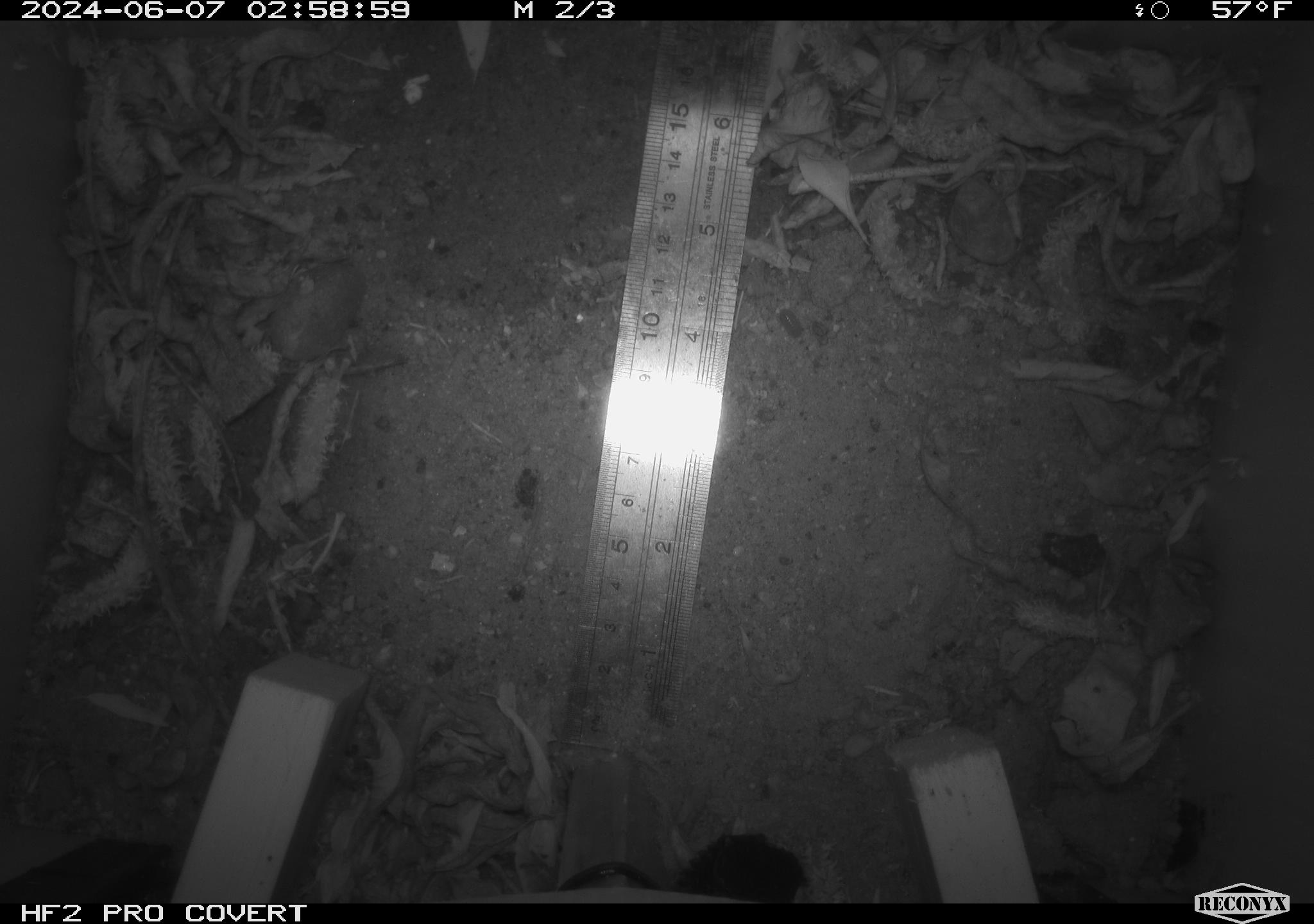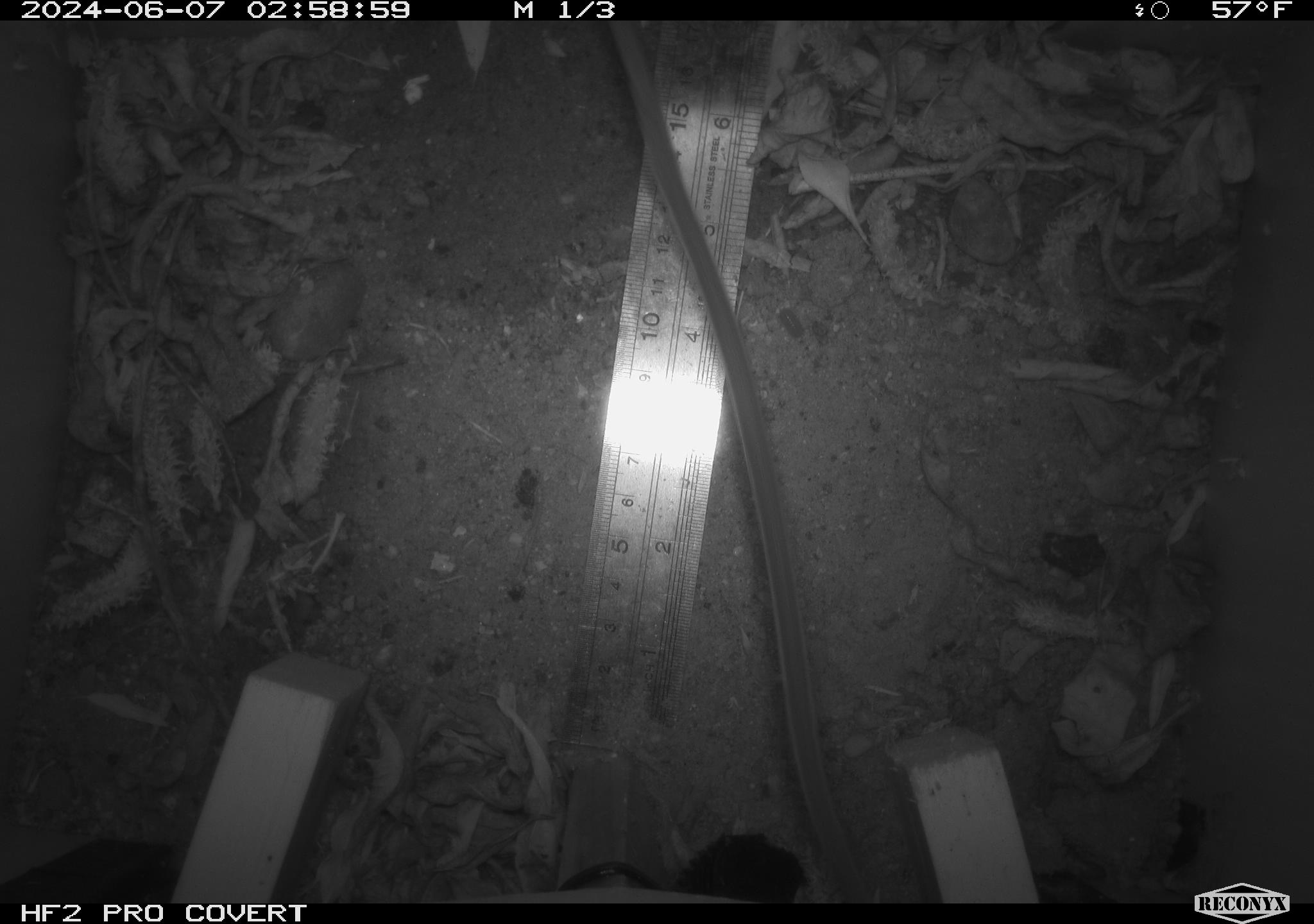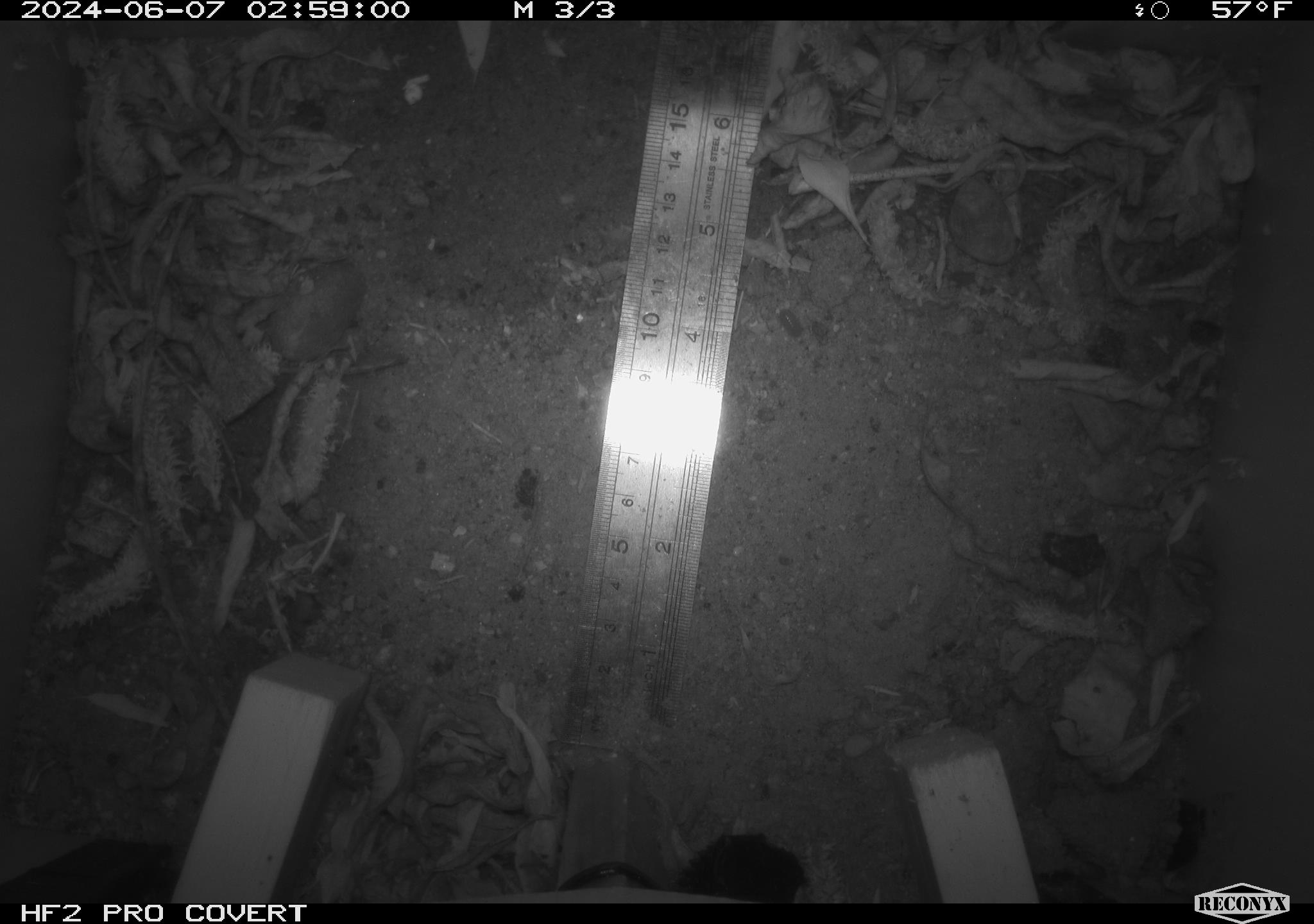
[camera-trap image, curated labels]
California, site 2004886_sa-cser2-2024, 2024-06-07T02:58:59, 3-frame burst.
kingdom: Animalia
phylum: Chordata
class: Mammalia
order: Rodentia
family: Muridae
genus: Rattus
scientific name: Rattus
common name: rat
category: rattus species